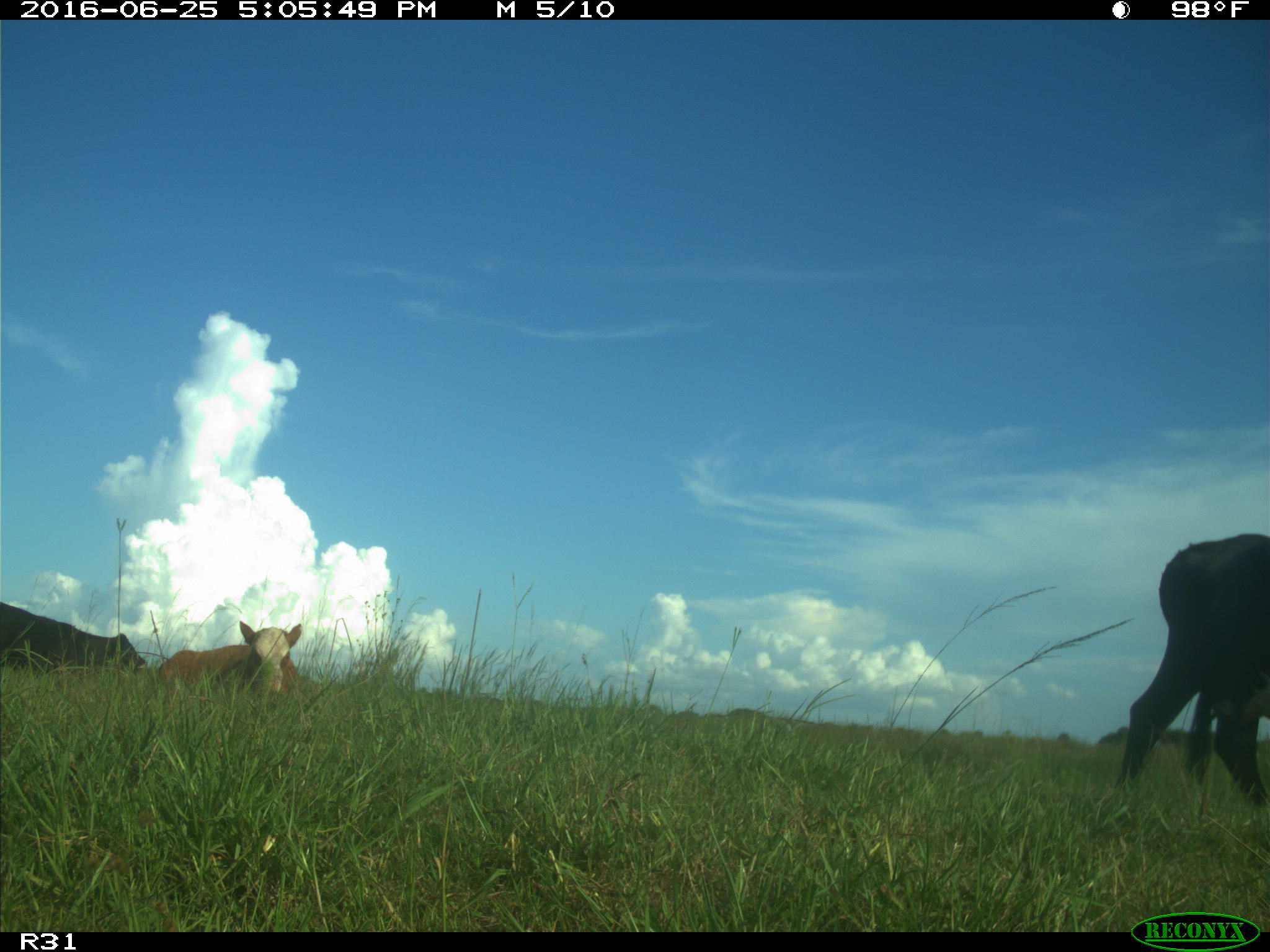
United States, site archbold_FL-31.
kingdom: Animalia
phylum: Chordata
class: Mammalia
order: Artiodactyla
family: Bovidae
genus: Bos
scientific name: Bos taurus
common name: domestic cow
Bos taurus (domestic cow).